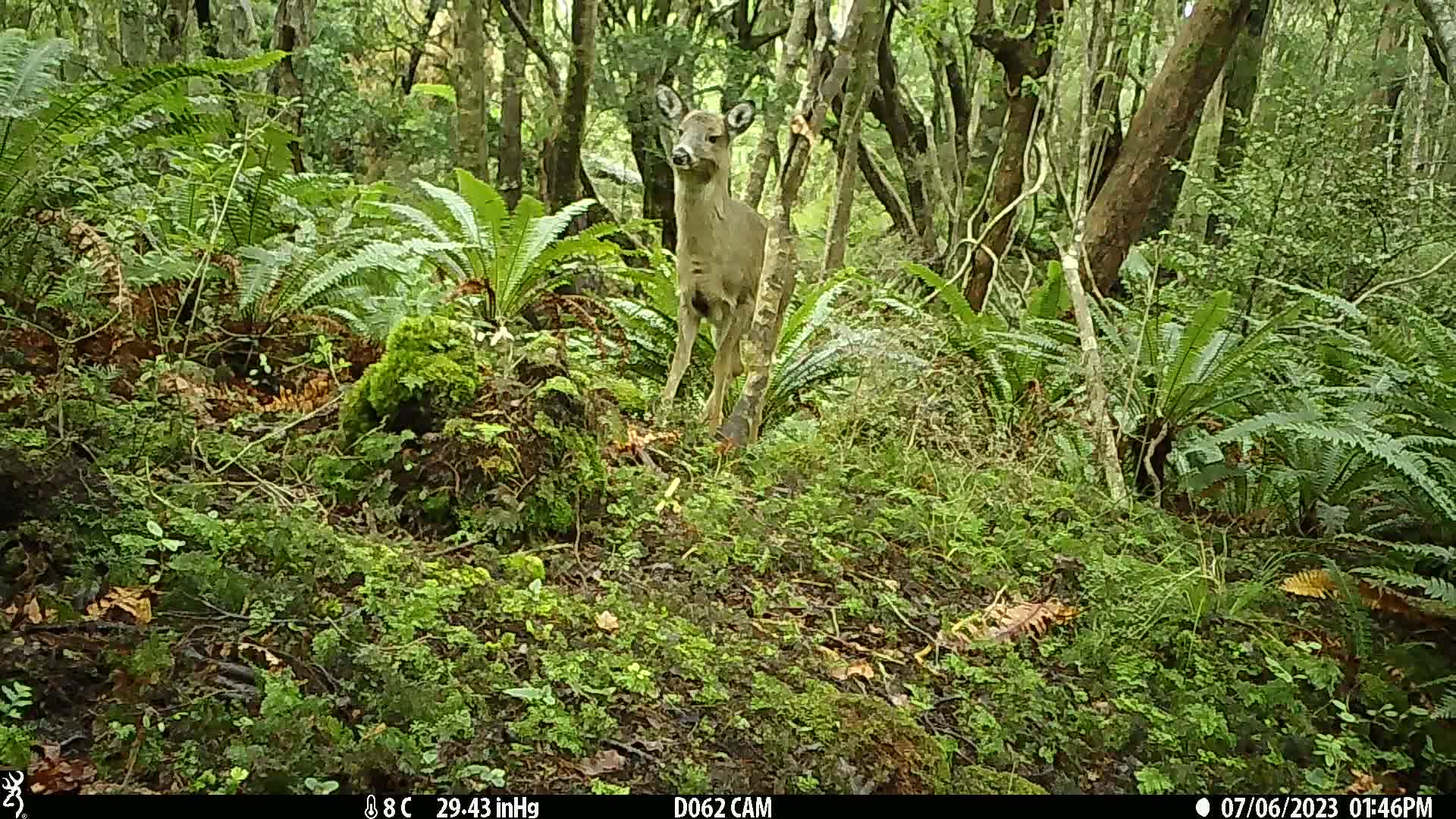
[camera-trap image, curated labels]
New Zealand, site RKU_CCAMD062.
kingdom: Animalia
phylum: Chordata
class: Mammalia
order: Artiodactyla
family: Cervidae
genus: Odocoileus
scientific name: Odocoileus virginianus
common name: white-tailed deer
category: white tailed deer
White tailed deer (white-tailed deer) (Odocoileus virginianus).